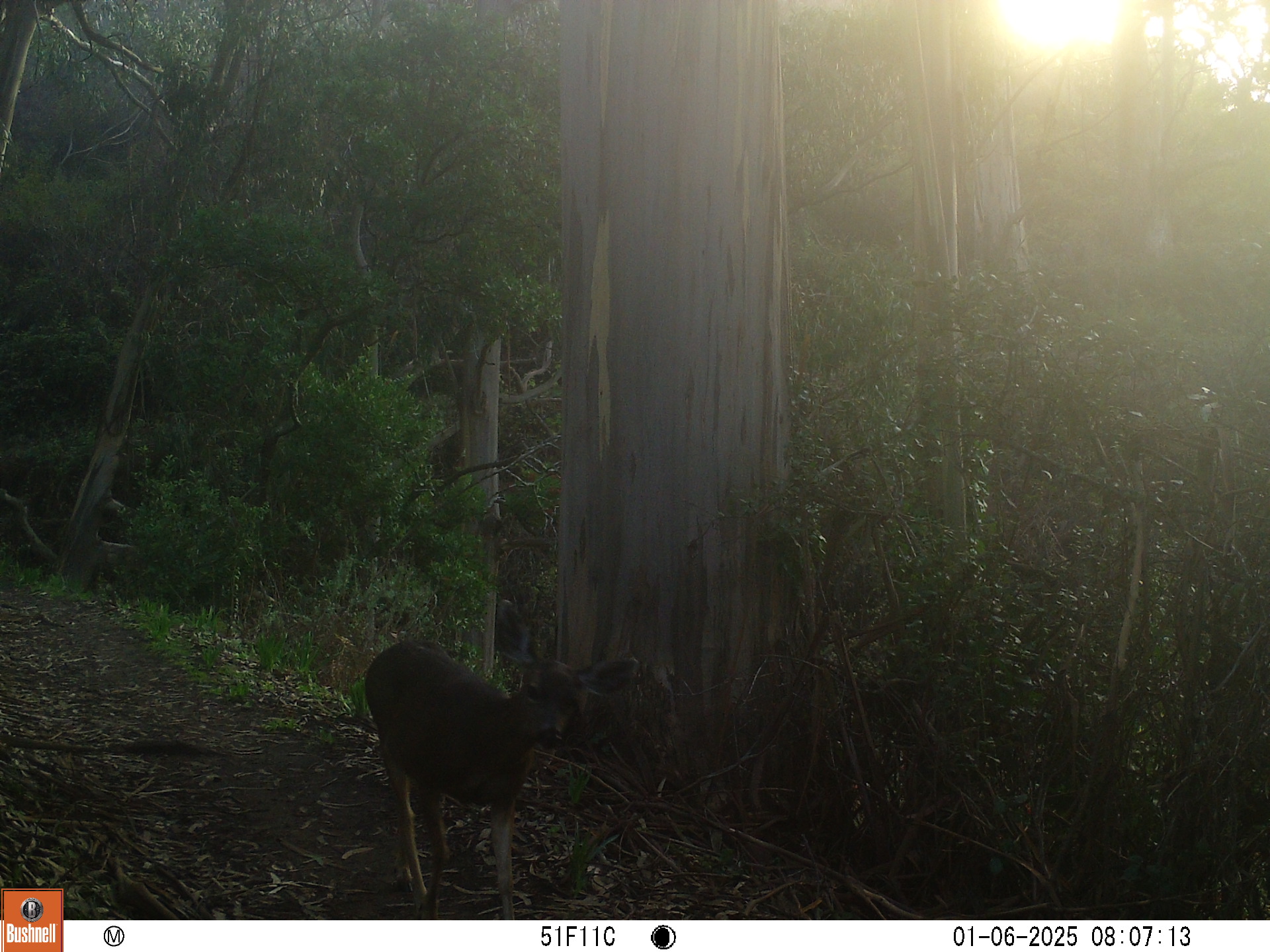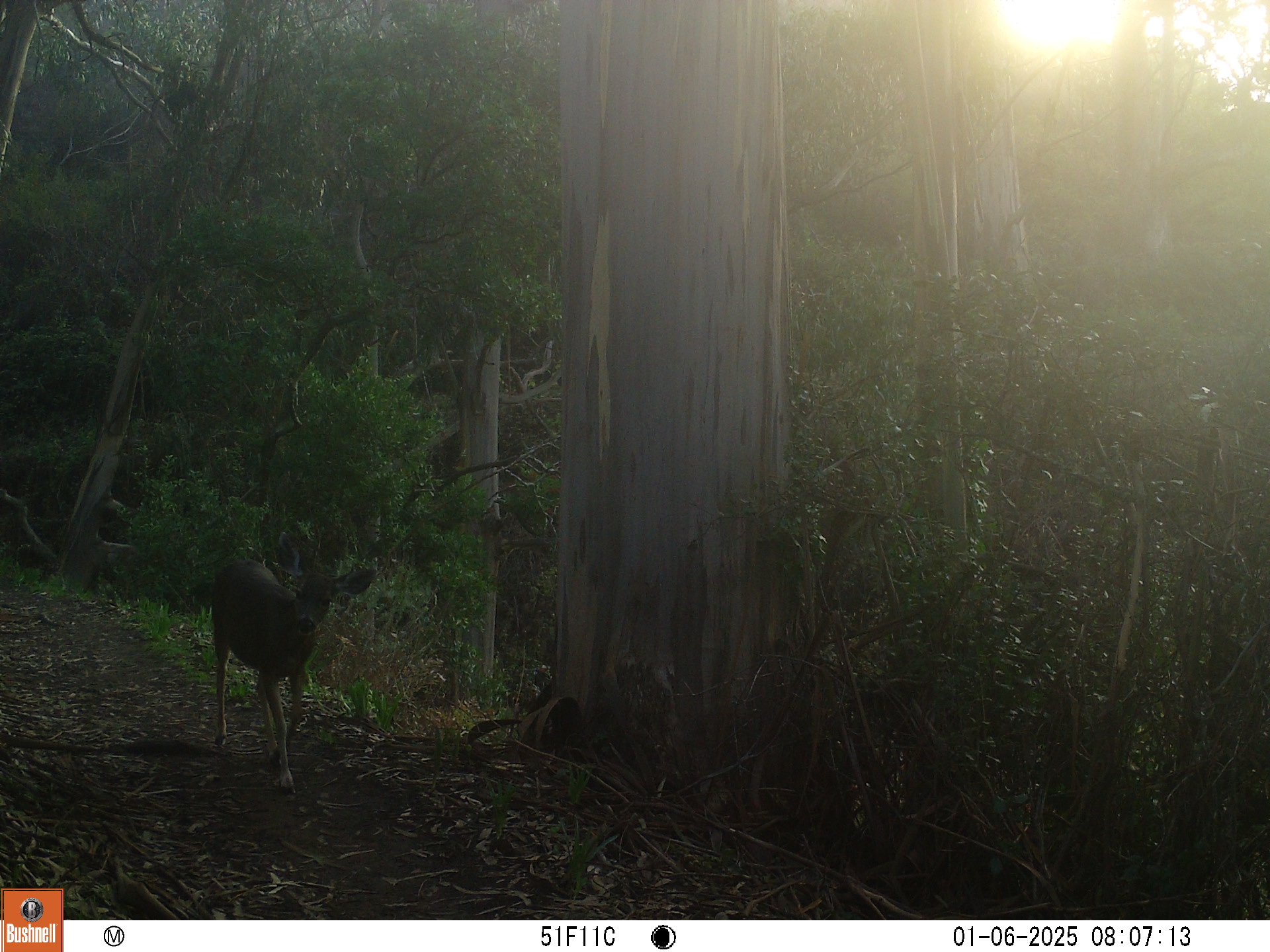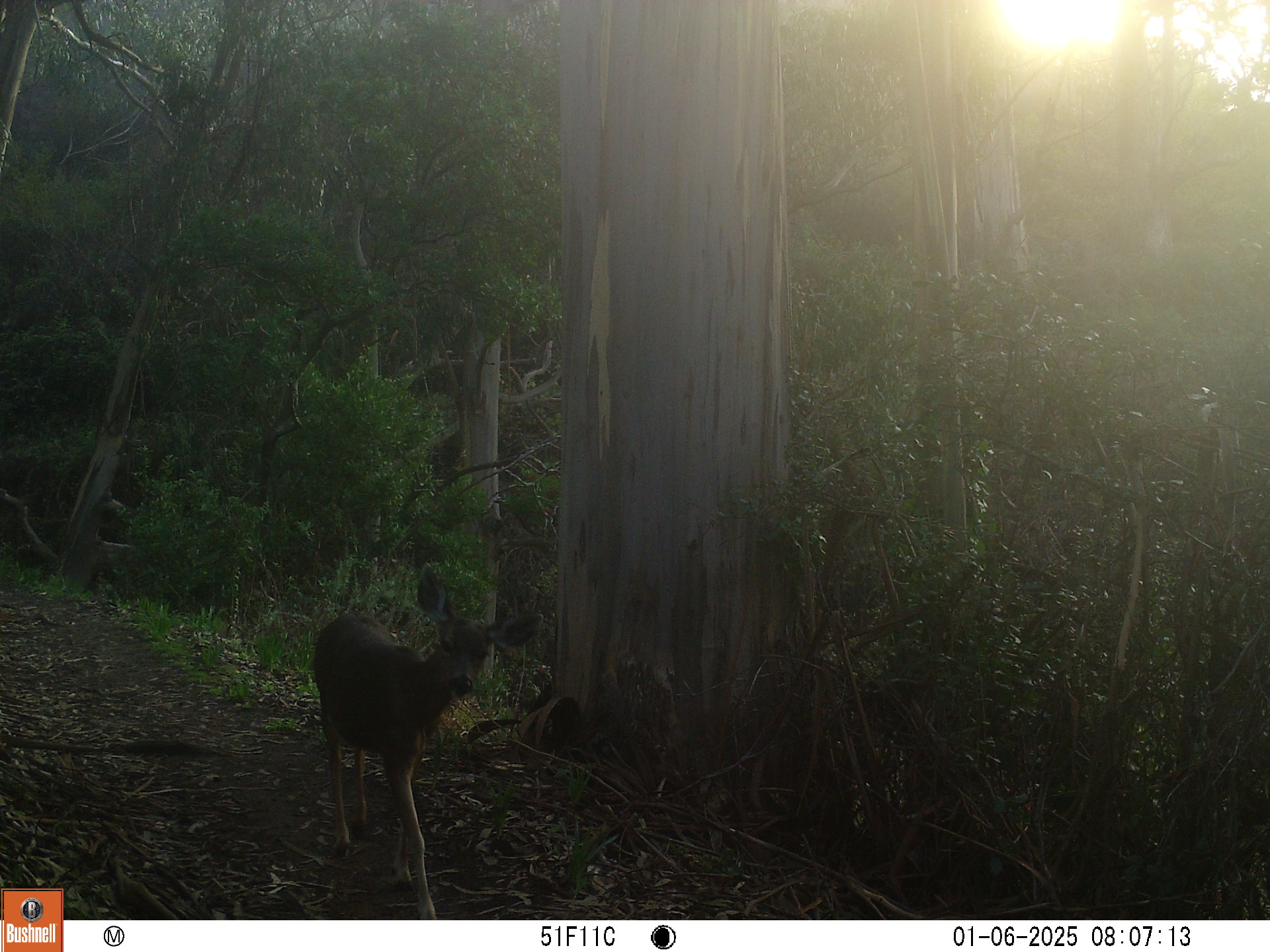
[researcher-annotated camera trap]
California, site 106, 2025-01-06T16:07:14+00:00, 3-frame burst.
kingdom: Animalia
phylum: Chordata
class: Mammalia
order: Artiodactyla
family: Cervidae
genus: Odocoileus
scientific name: Odocoileus hemionus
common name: mule deer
Mule deer (Odocoileus hemionus).